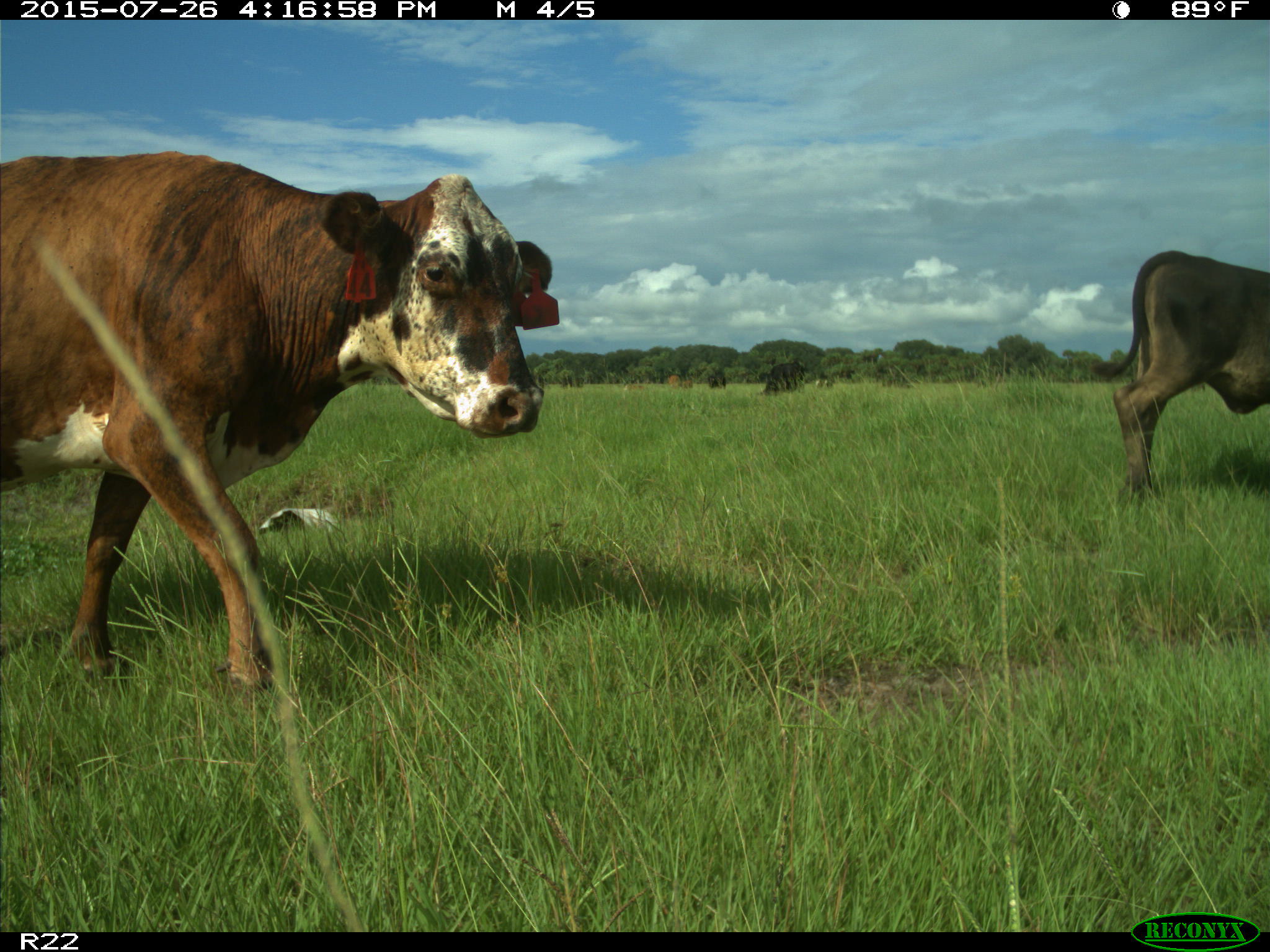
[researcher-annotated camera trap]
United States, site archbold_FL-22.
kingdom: Animalia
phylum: Chordata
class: Mammalia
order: Artiodactyla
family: Bovidae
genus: Bos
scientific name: Bos taurus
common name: domestic cow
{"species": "Bos taurus (domestic cow)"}